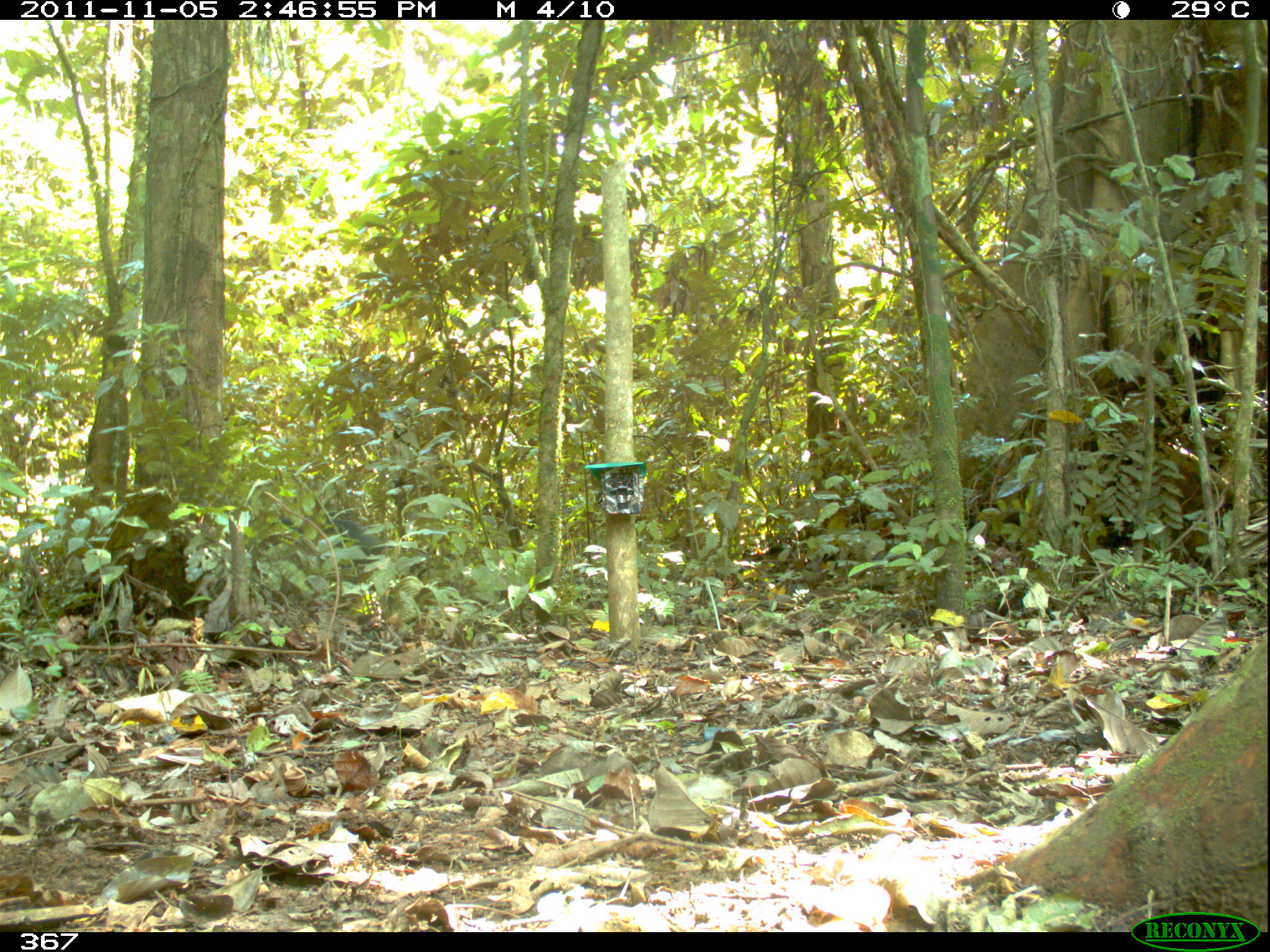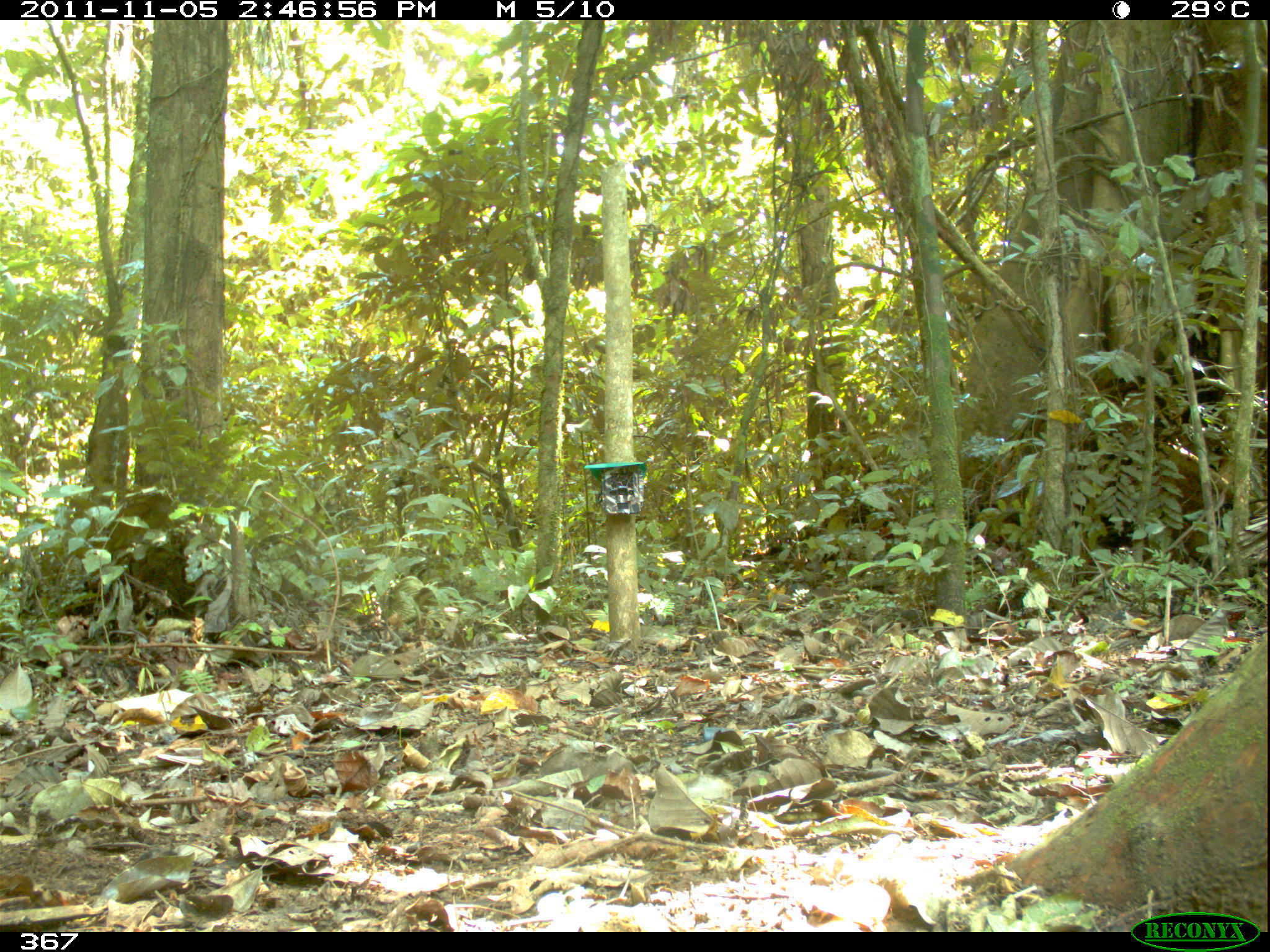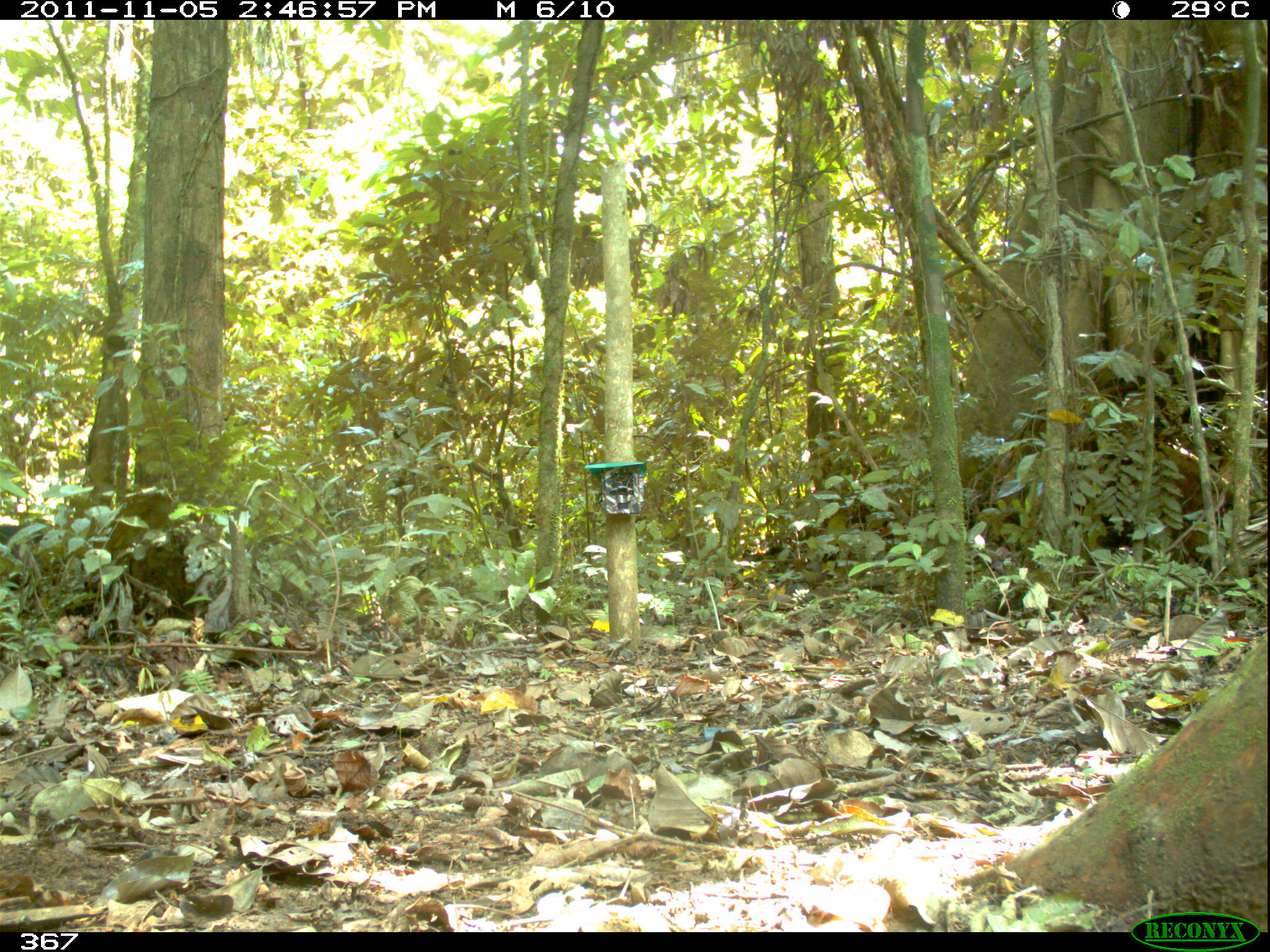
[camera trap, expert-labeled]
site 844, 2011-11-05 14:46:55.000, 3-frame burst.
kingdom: Animalia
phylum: Chordata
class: Mammalia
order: Artiodactyla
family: Tayassuidae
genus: Tayassu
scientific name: Tayassu pecari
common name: white-lipped peccary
Tayassu pecari (white-lipped peccary).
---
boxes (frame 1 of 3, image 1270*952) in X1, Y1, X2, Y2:
tayassu pecari: 281, 513, 394, 572